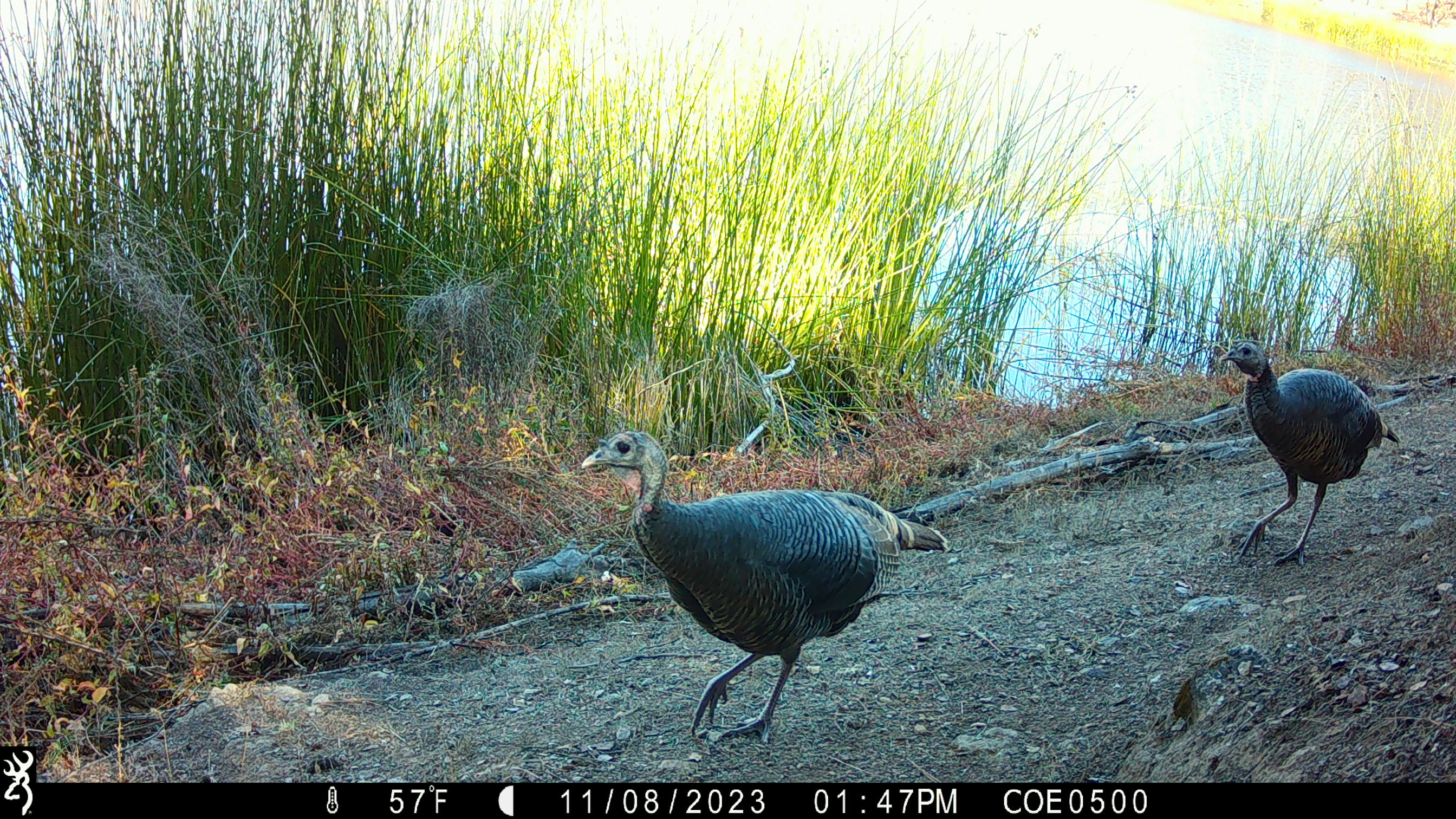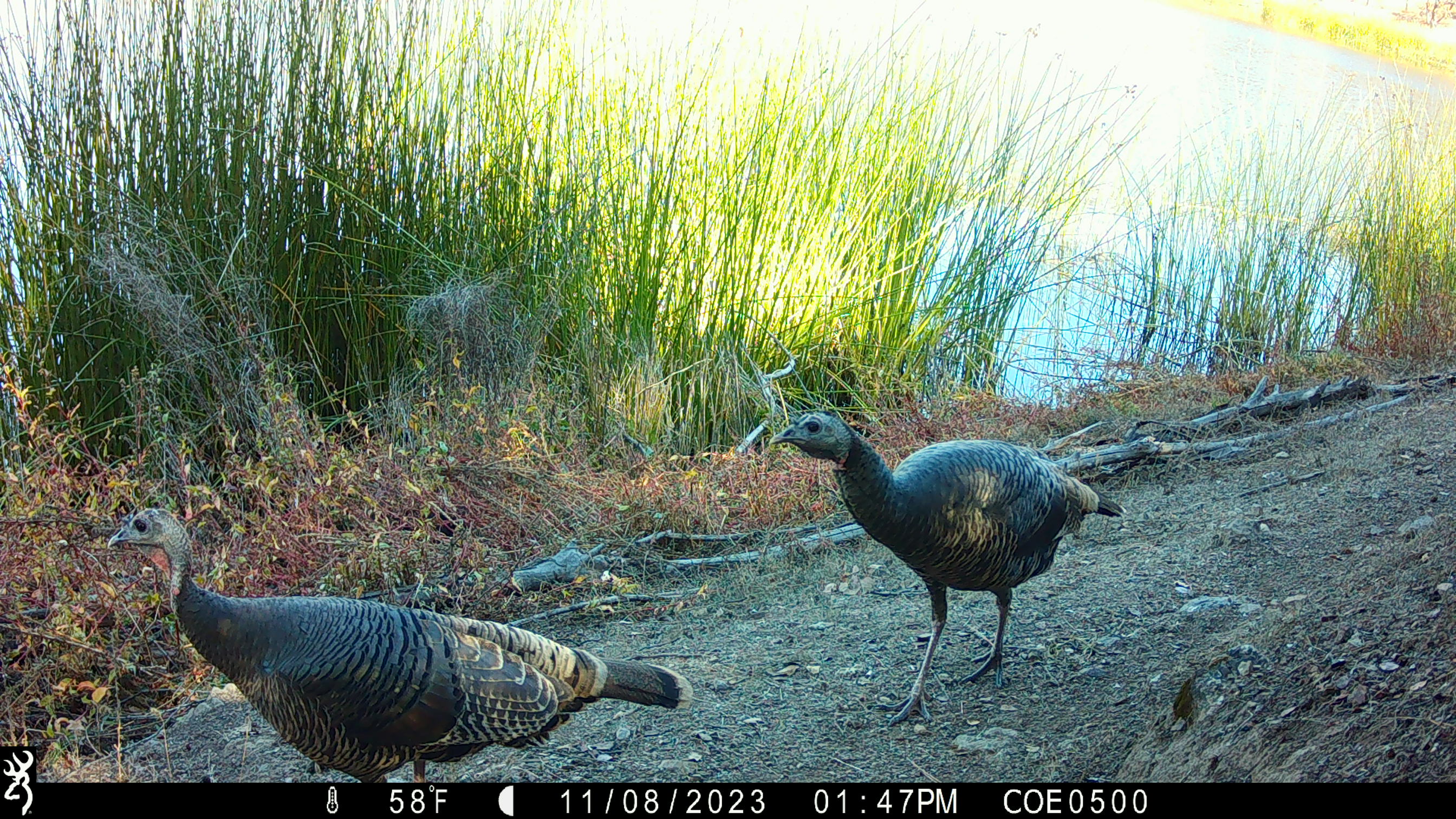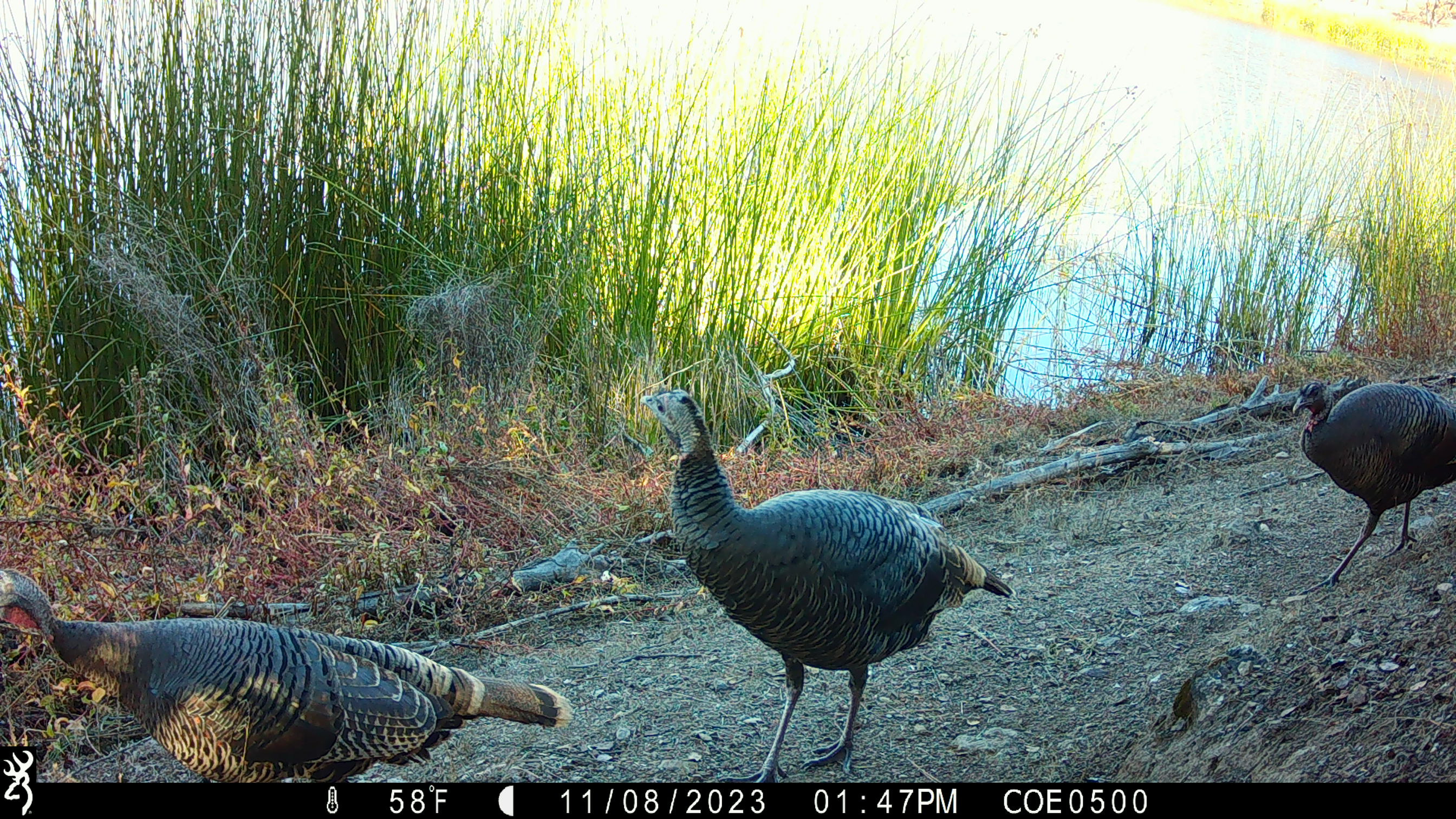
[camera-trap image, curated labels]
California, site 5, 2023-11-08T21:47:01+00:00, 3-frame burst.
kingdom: Animalia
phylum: Chordata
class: Aves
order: Galliformes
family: Phasianidae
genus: Meleagris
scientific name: Meleagris gallopavo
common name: turkey